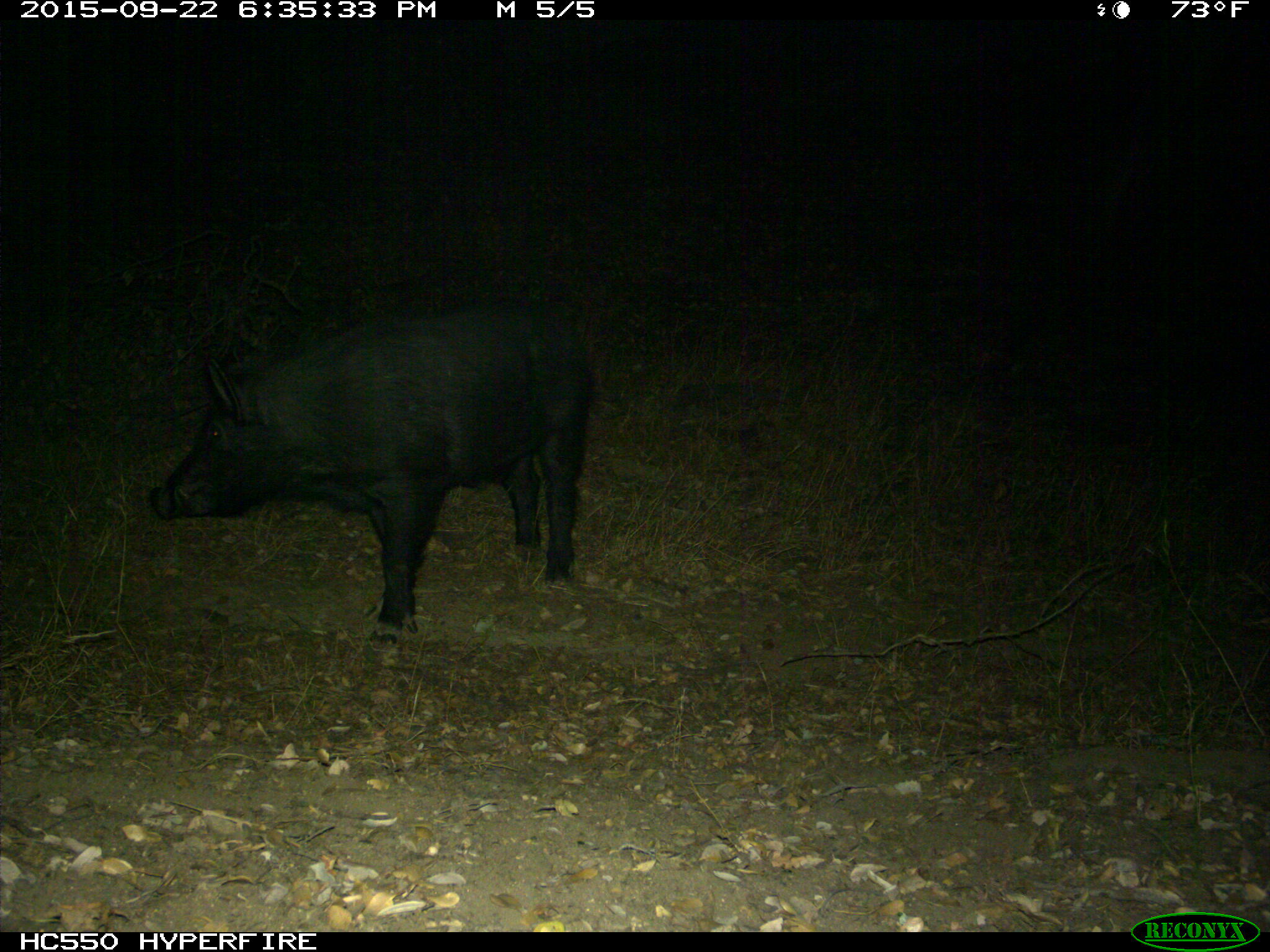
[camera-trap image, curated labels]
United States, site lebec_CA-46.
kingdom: Animalia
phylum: Chordata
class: Mammalia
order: Artiodactyla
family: Suidae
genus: Sus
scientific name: Sus scrofa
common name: wild boar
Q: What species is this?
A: Sus scrofa (wild boar).